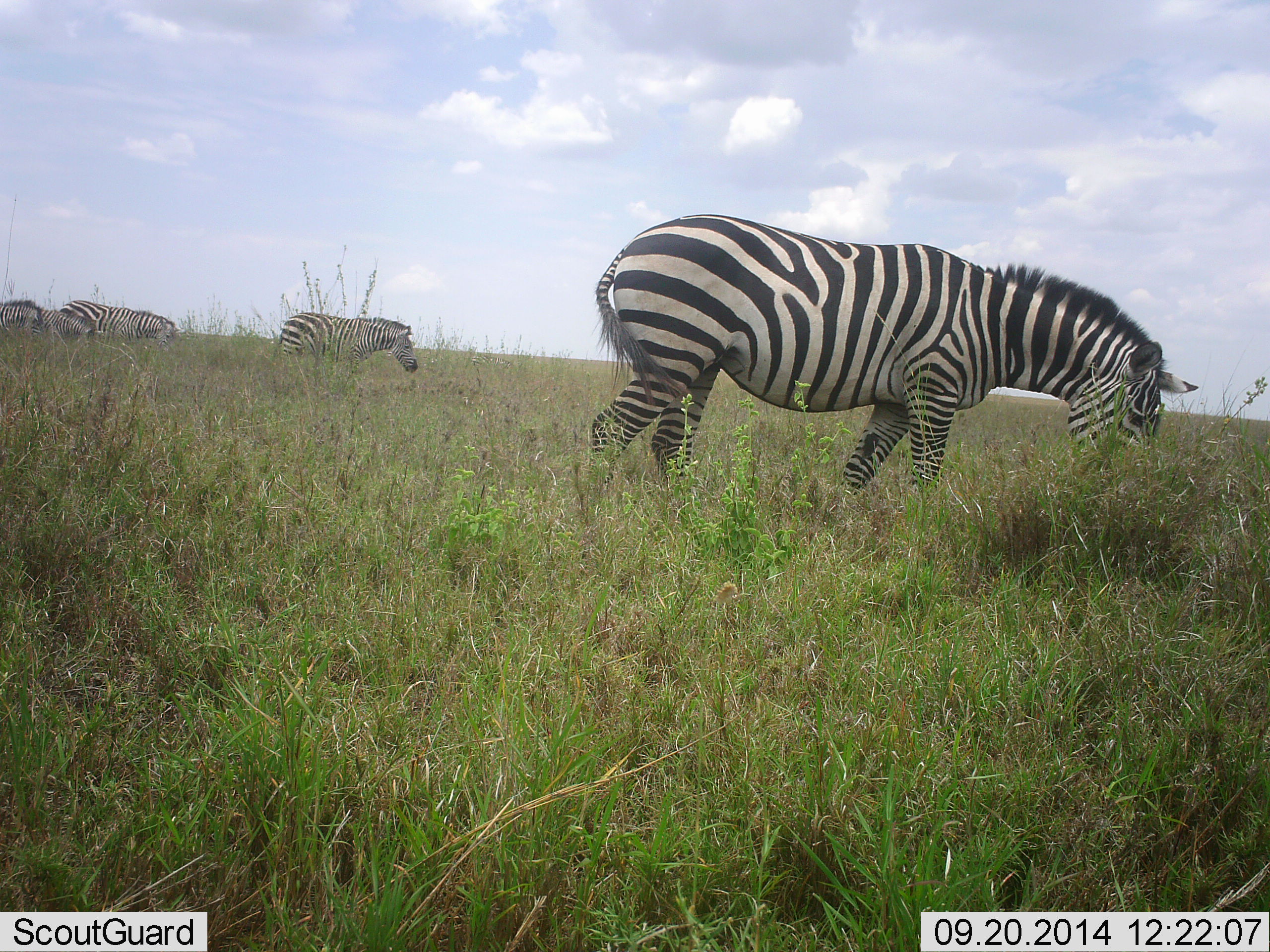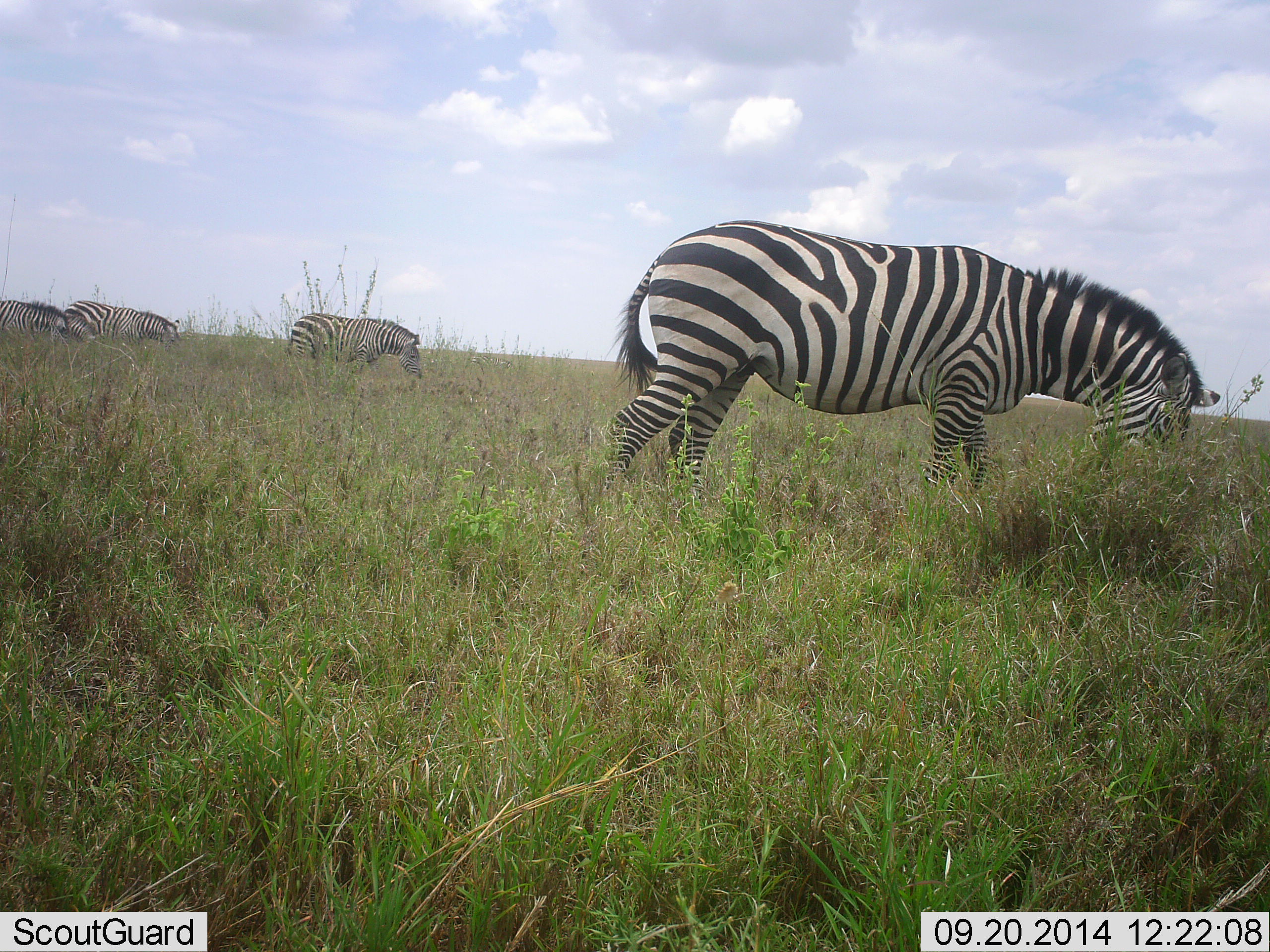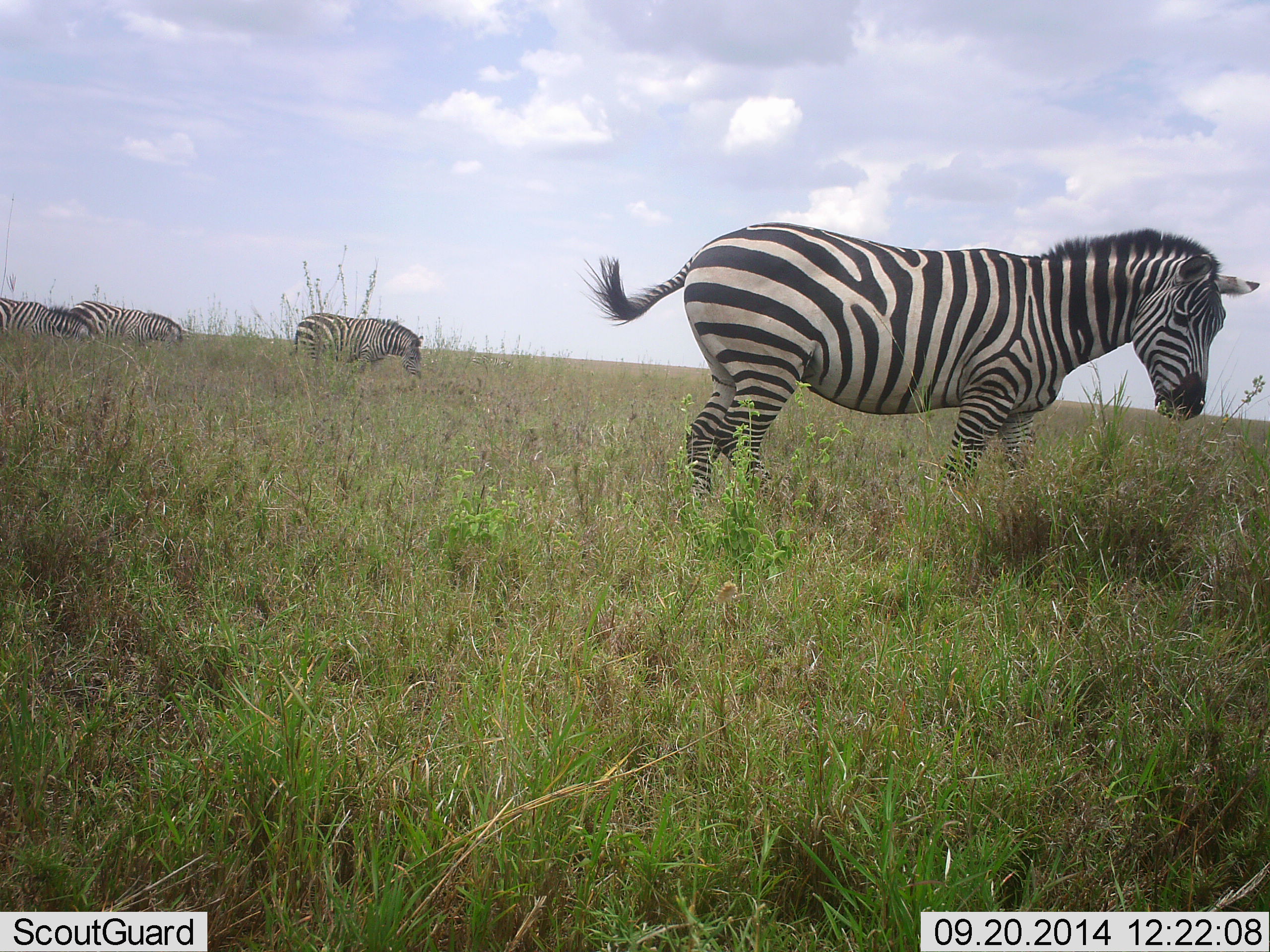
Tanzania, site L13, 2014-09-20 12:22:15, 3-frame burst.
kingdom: Animalia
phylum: Chordata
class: Mammalia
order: Perissodactyla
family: Equidae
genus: Equus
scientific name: Equus quagga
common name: plains zebra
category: zebra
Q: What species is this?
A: Zebra (plains zebra) (Equus quagga).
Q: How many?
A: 4.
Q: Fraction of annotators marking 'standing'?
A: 20%.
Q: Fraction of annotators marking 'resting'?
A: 0%.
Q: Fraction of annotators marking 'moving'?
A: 40%.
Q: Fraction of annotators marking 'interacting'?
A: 0%.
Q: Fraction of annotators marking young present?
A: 0%.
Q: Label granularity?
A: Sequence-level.